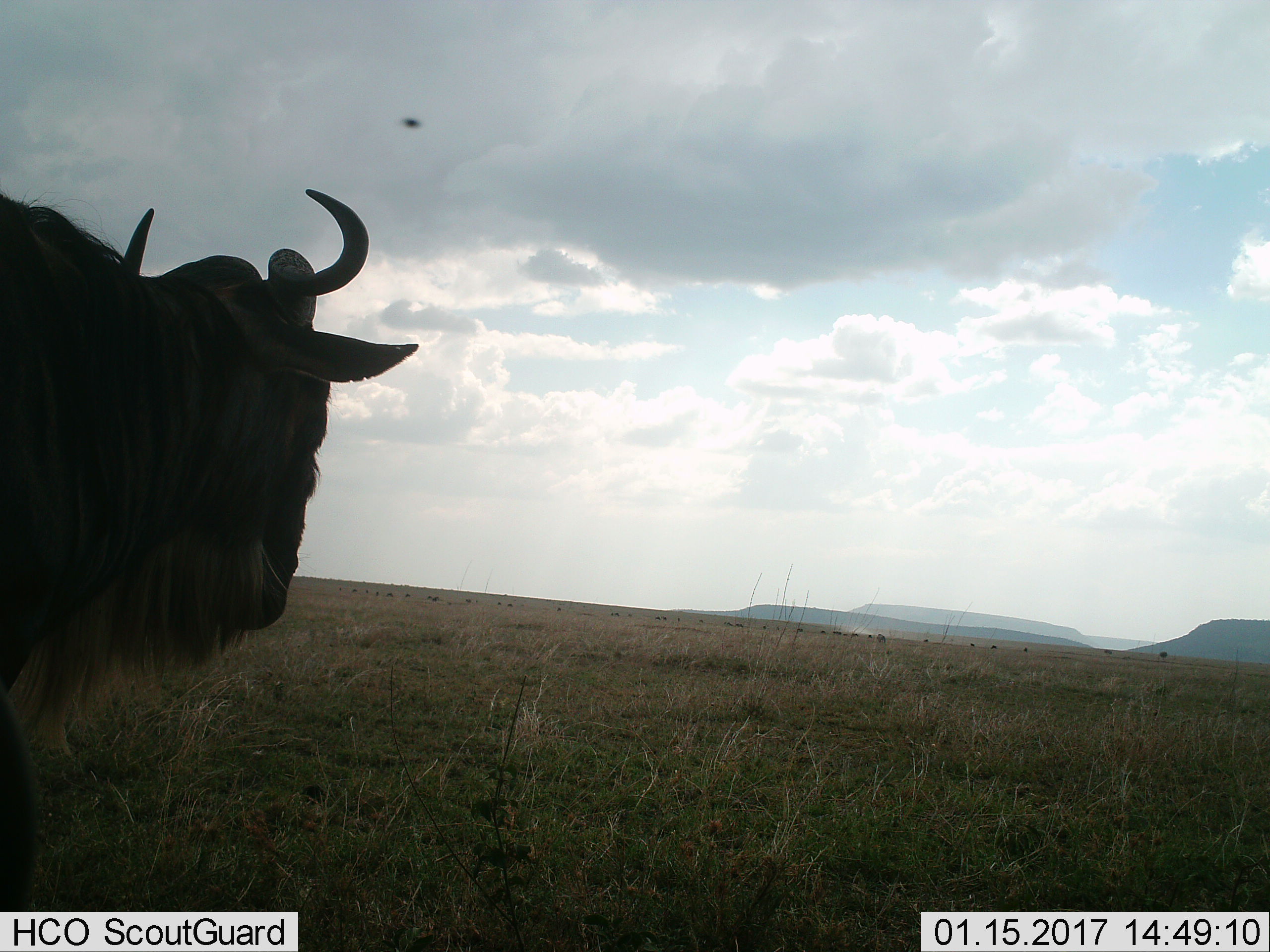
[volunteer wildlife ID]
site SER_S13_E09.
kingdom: Animalia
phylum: Chordata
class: Mammalia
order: Artiodactyla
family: Bovidae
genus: Connochaetes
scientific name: Connochaetes taurinus taurinus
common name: blue wildebeest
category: wildebeestblue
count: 1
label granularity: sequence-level